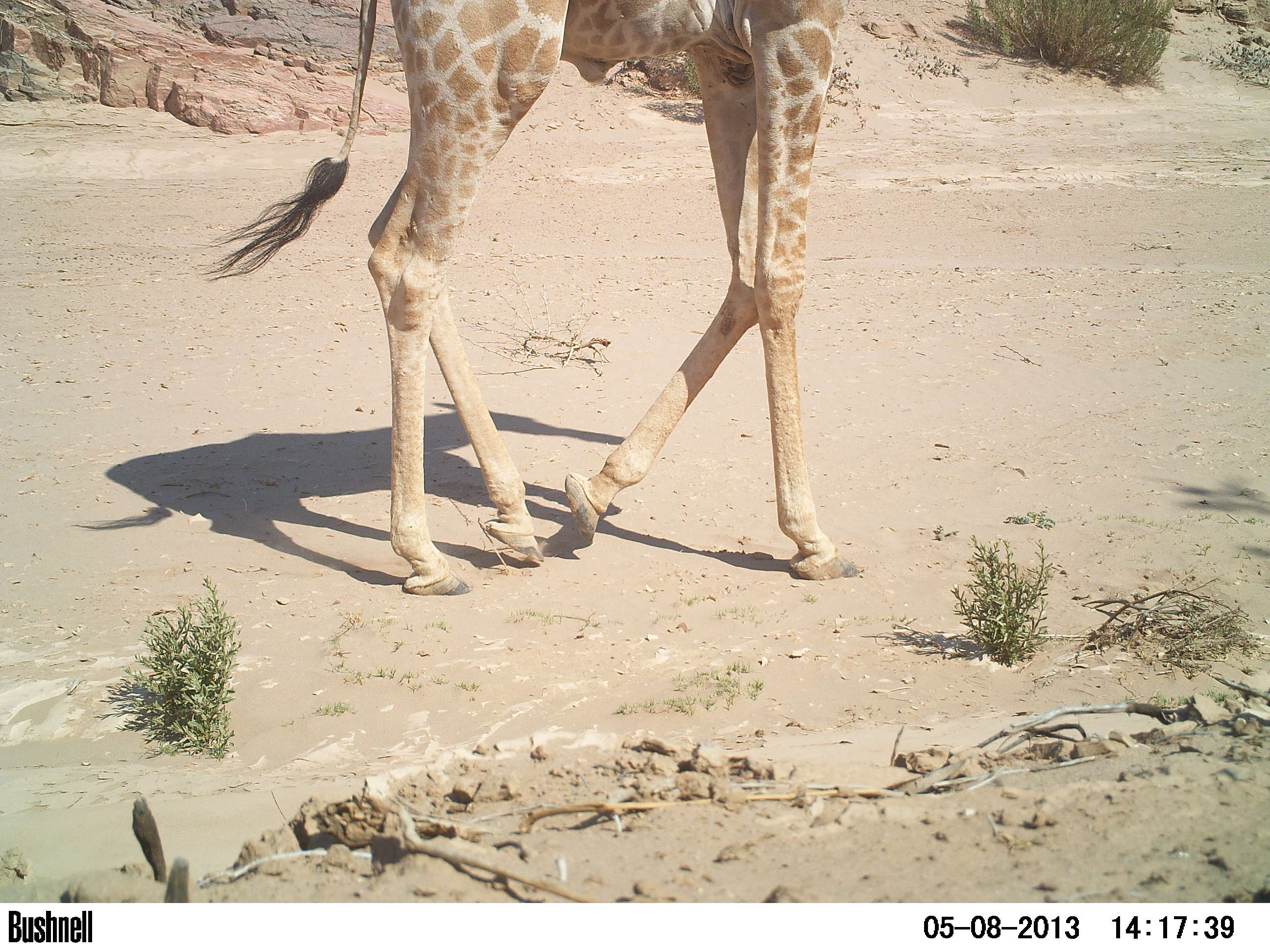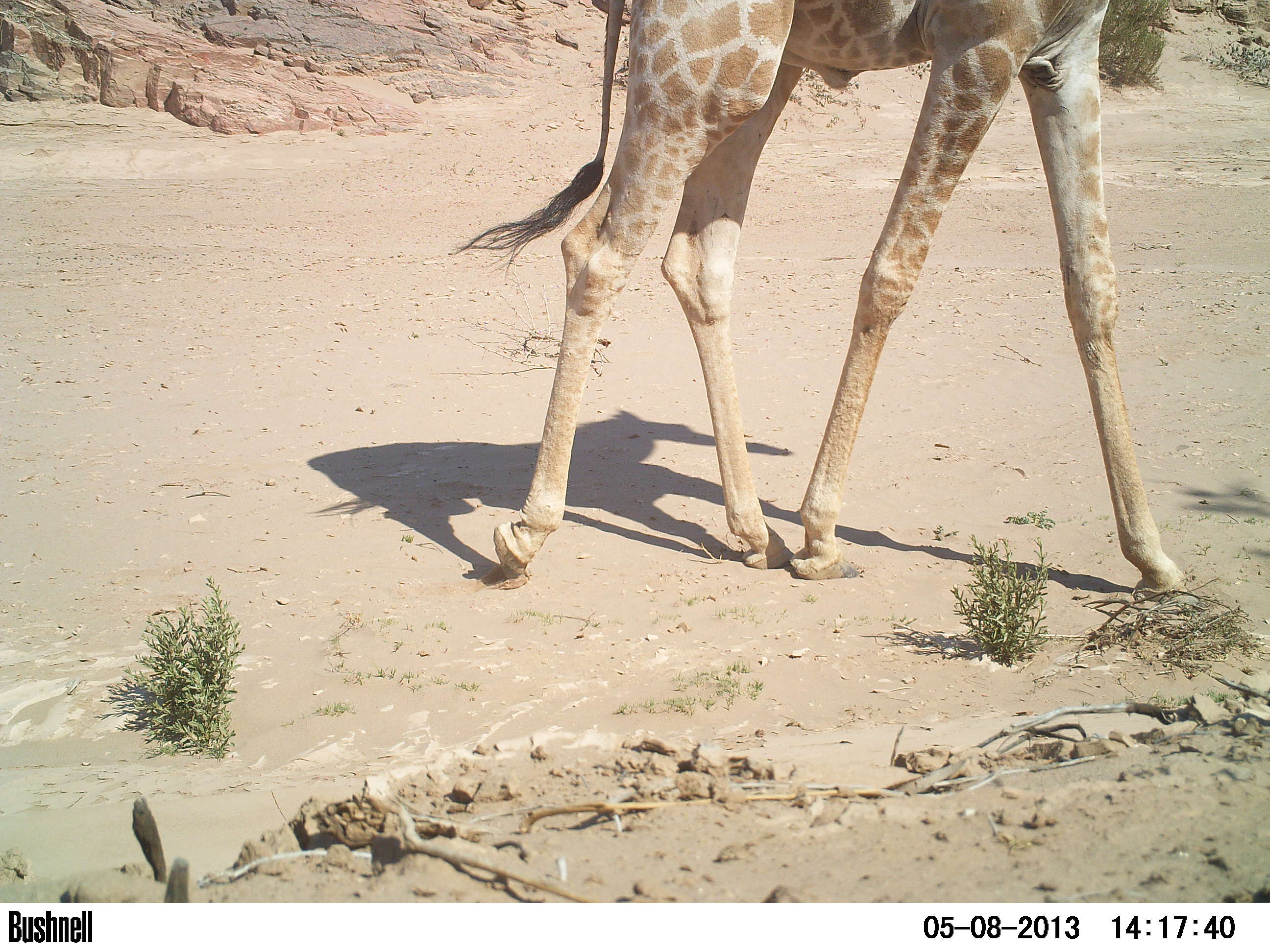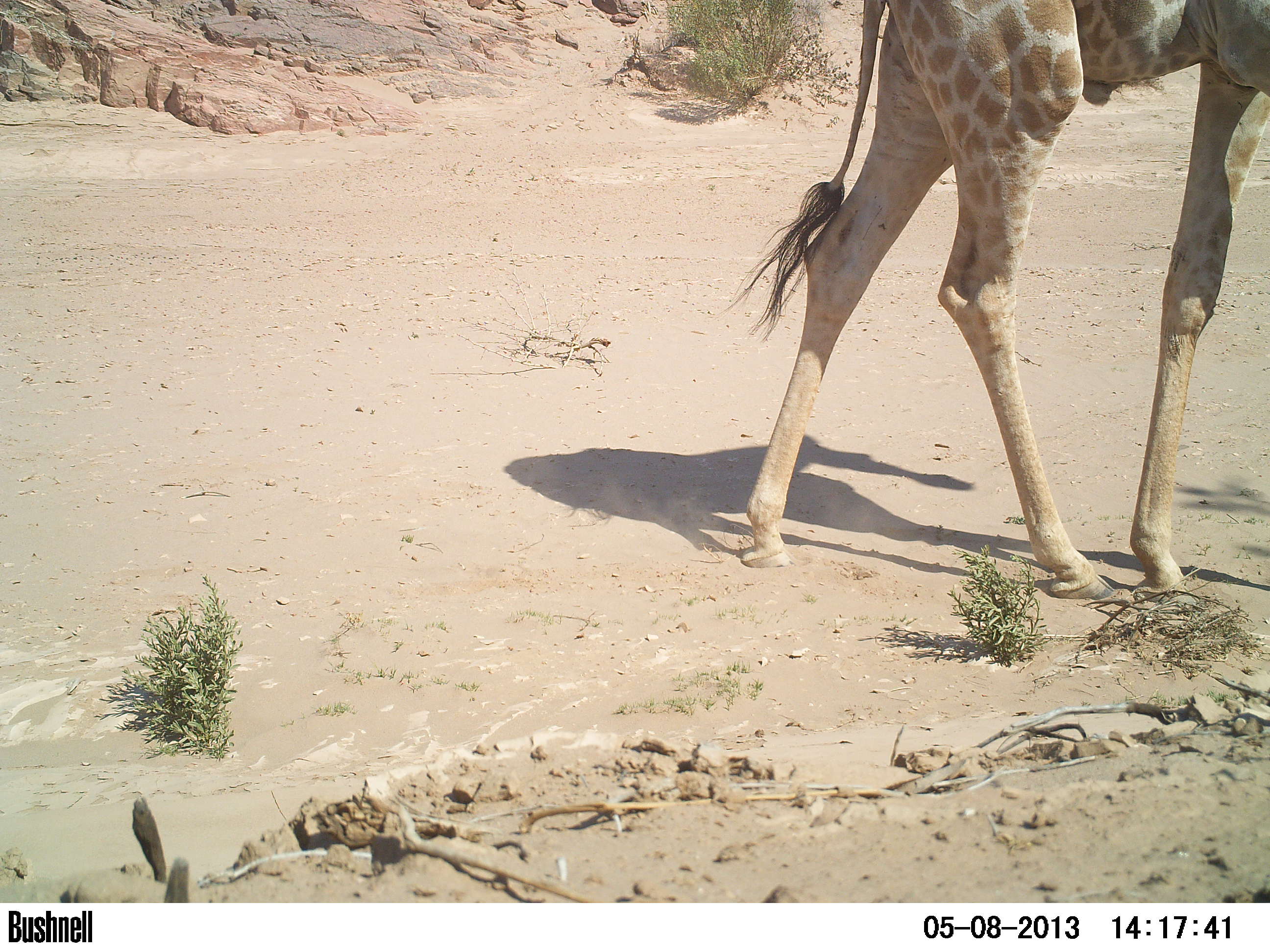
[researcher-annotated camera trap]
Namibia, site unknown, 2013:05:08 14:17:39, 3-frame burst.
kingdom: Animalia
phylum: Chordata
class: Mammalia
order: Artiodactyla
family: Giraffidae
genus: Giraffa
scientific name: Giraffa camelopardalis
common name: giraffe